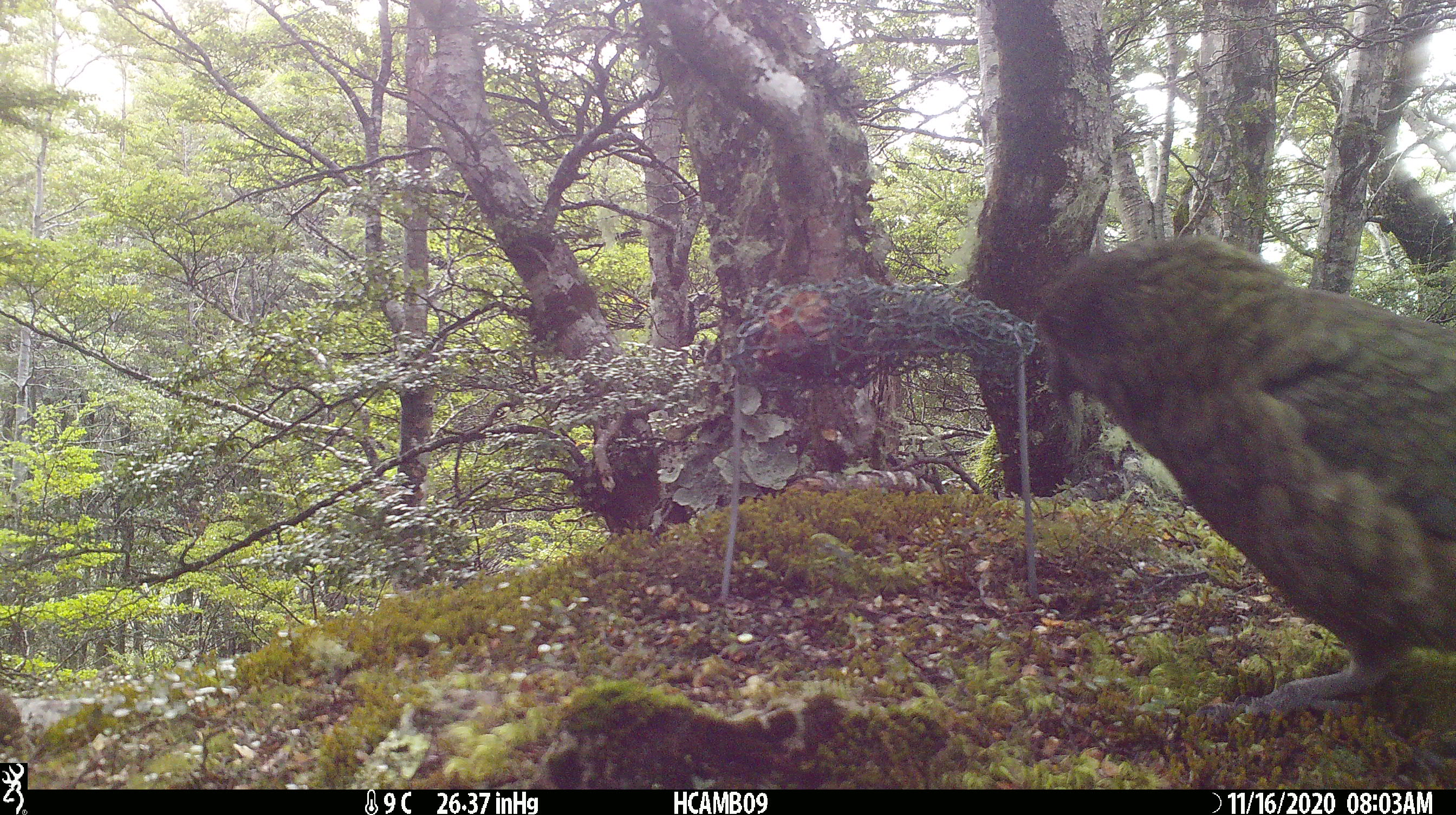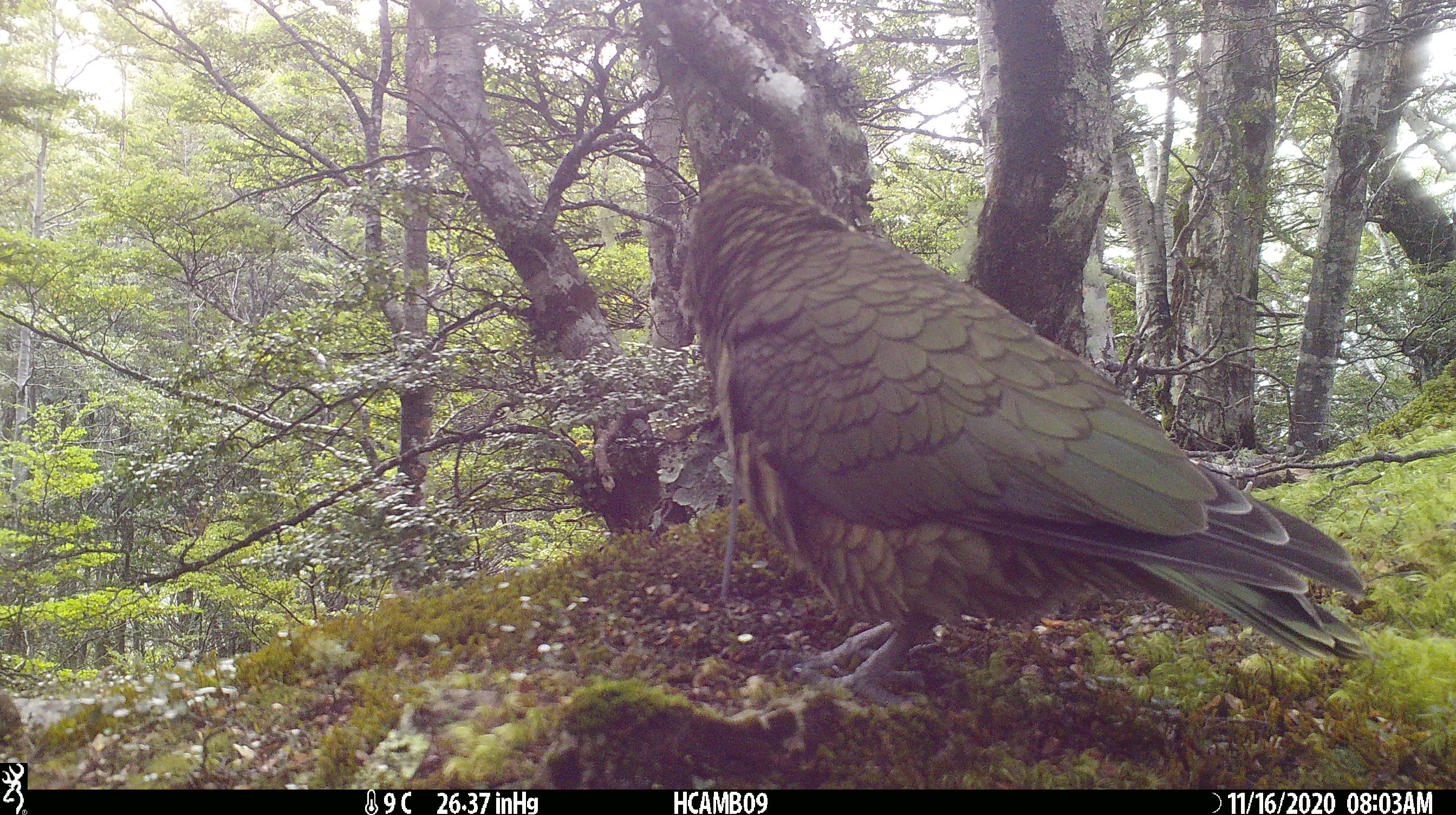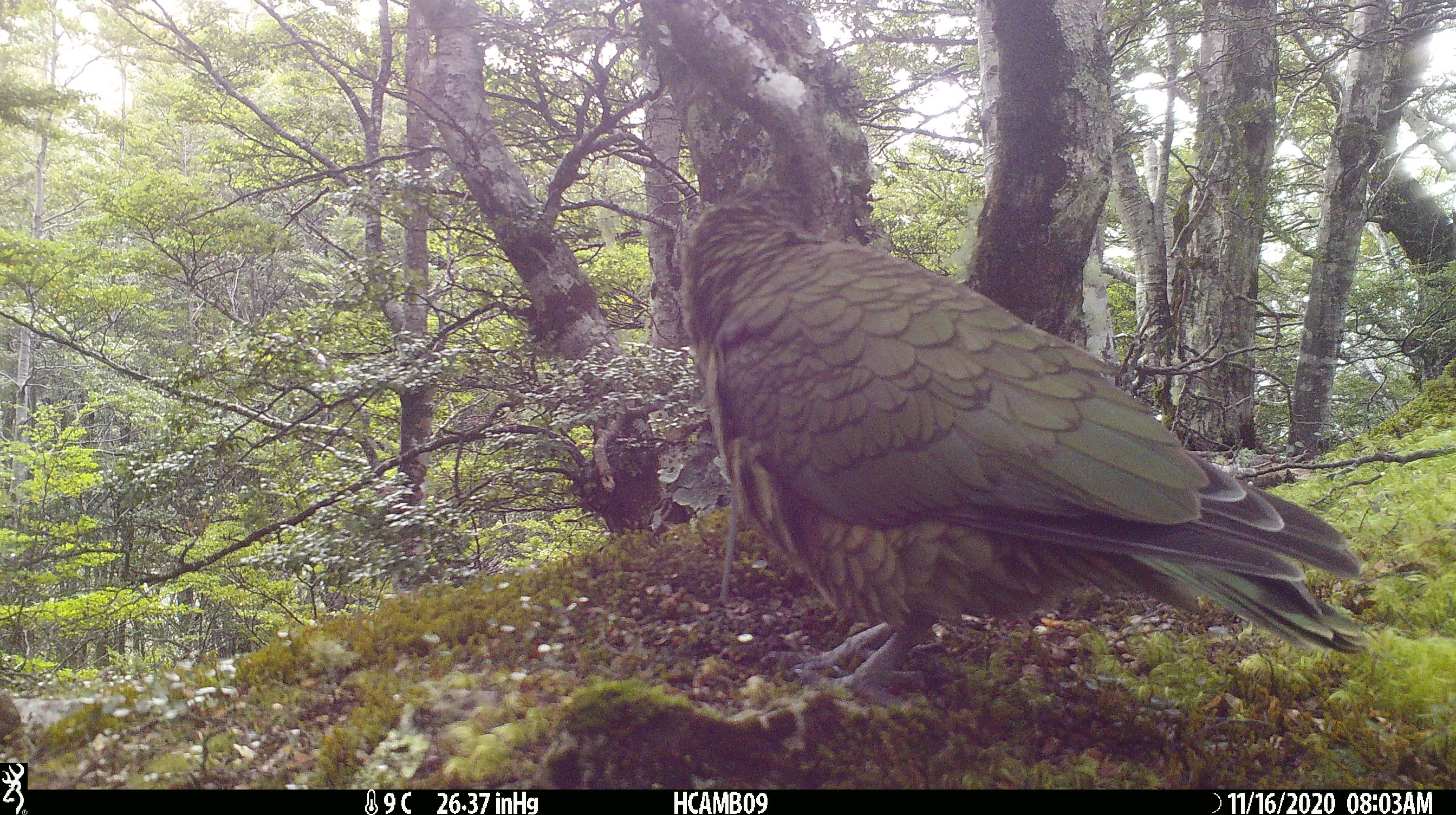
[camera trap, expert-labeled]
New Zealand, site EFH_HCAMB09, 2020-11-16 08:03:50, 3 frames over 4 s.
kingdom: Animalia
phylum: Chordata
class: Aves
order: Psittaciformes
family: Strigopidae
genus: Nestor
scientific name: Nestor notabilis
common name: kea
Kea (Nestor notabilis).